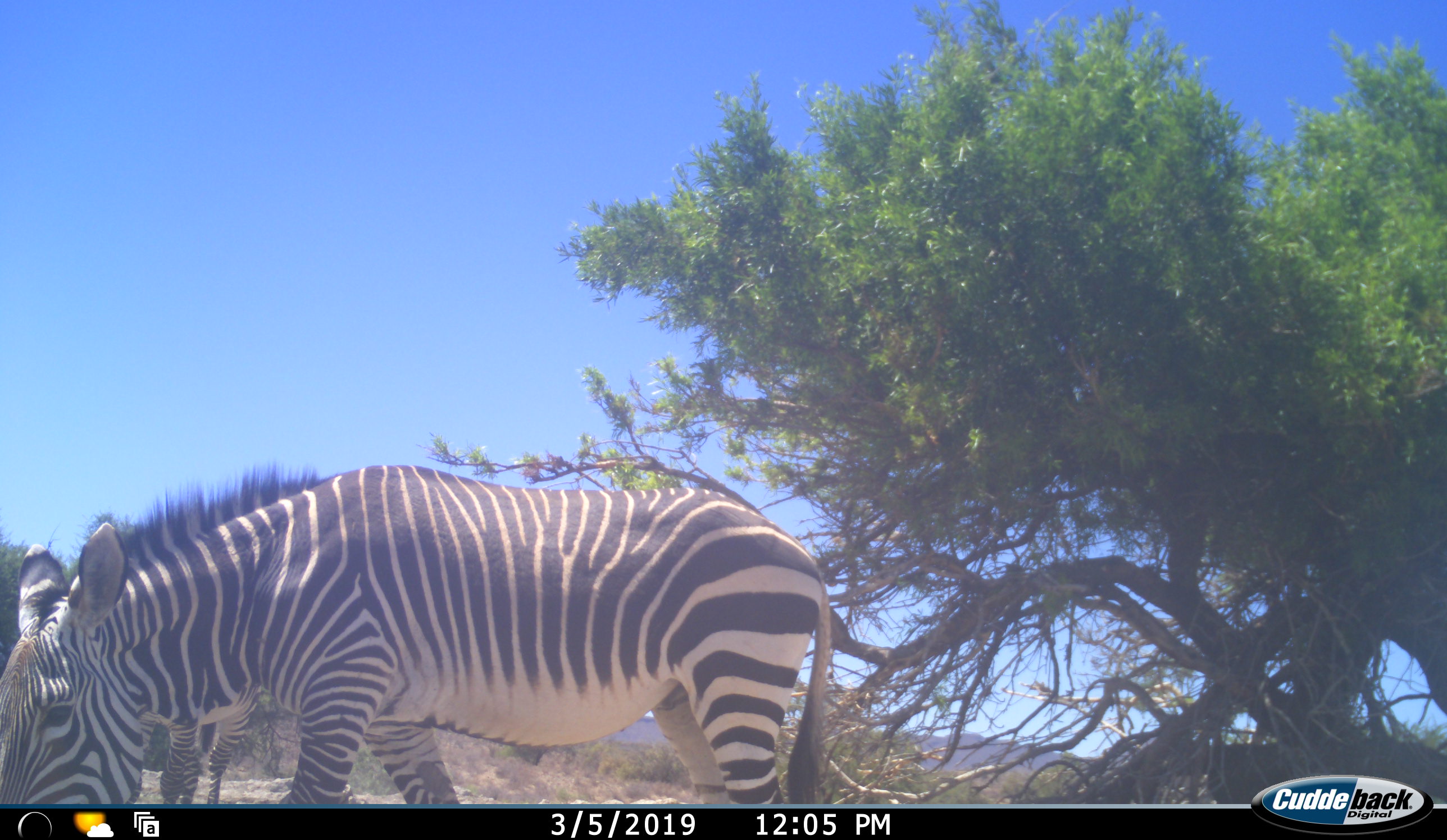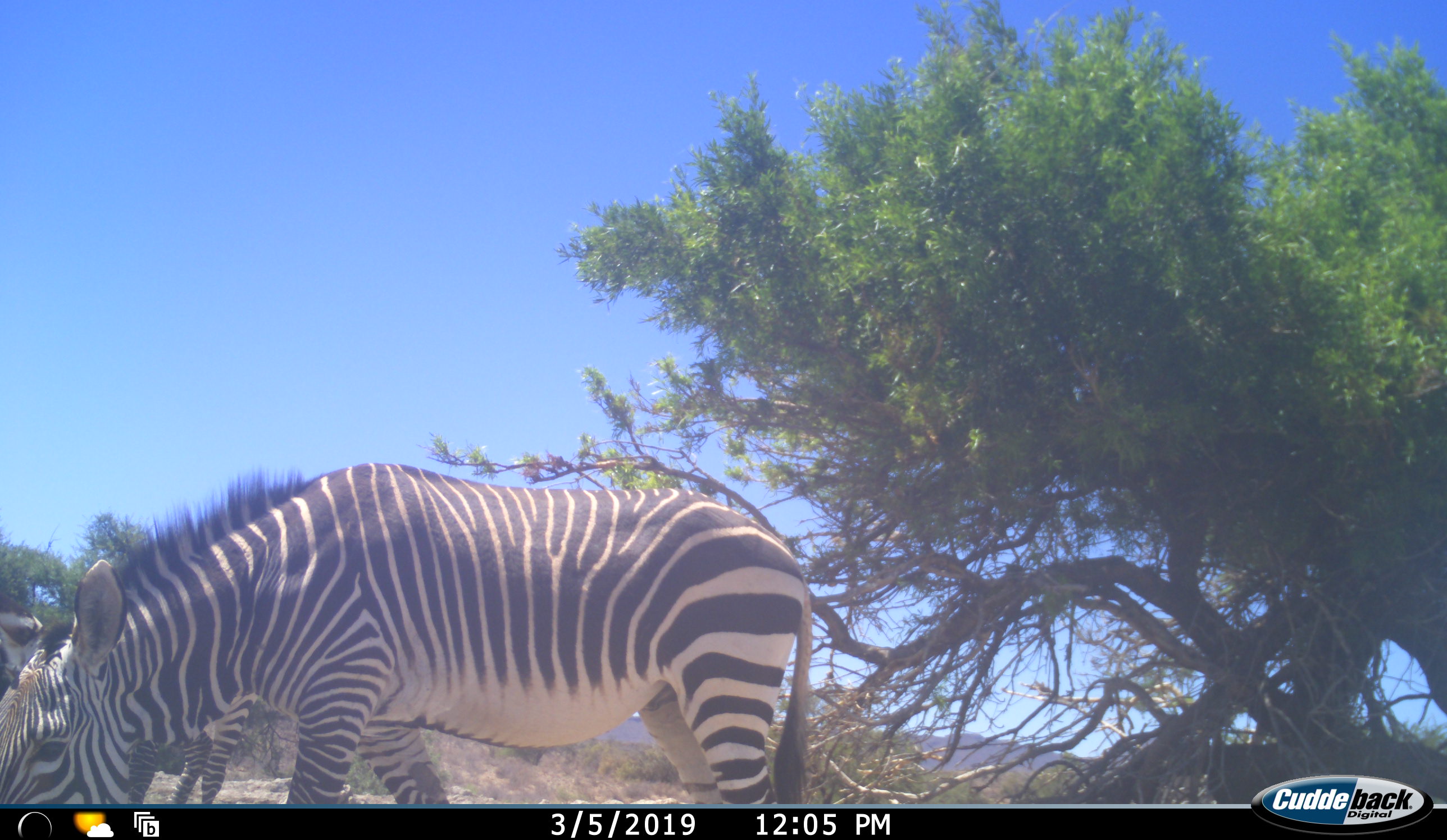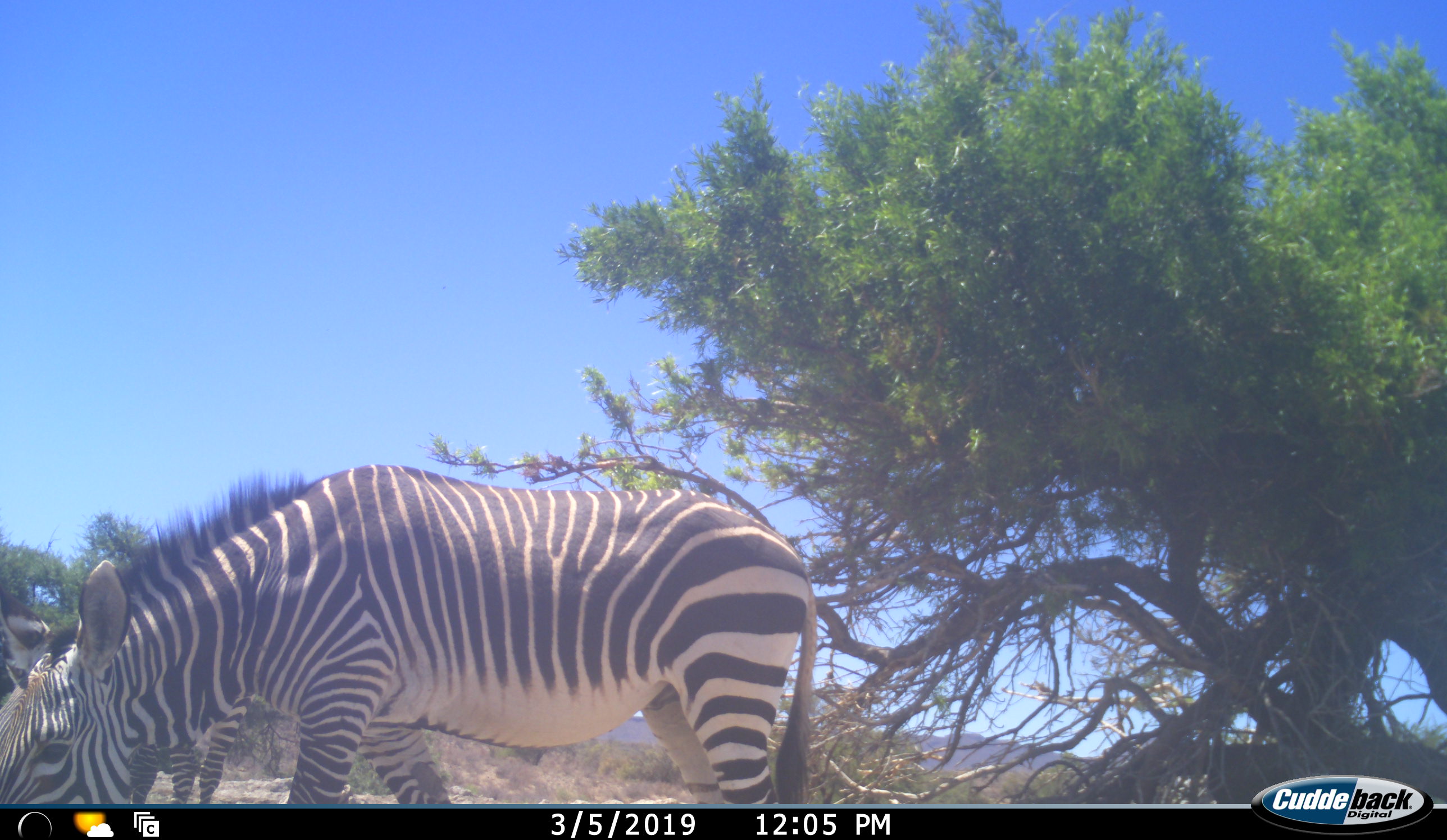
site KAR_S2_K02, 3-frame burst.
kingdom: Animalia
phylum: Chordata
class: Mammalia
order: Perissodactyla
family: Equidae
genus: Equus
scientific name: Equus zebra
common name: mountain zebra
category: zebramountain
Zebramountain (mountain zebra) (Equus zebra), count 2. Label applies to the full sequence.